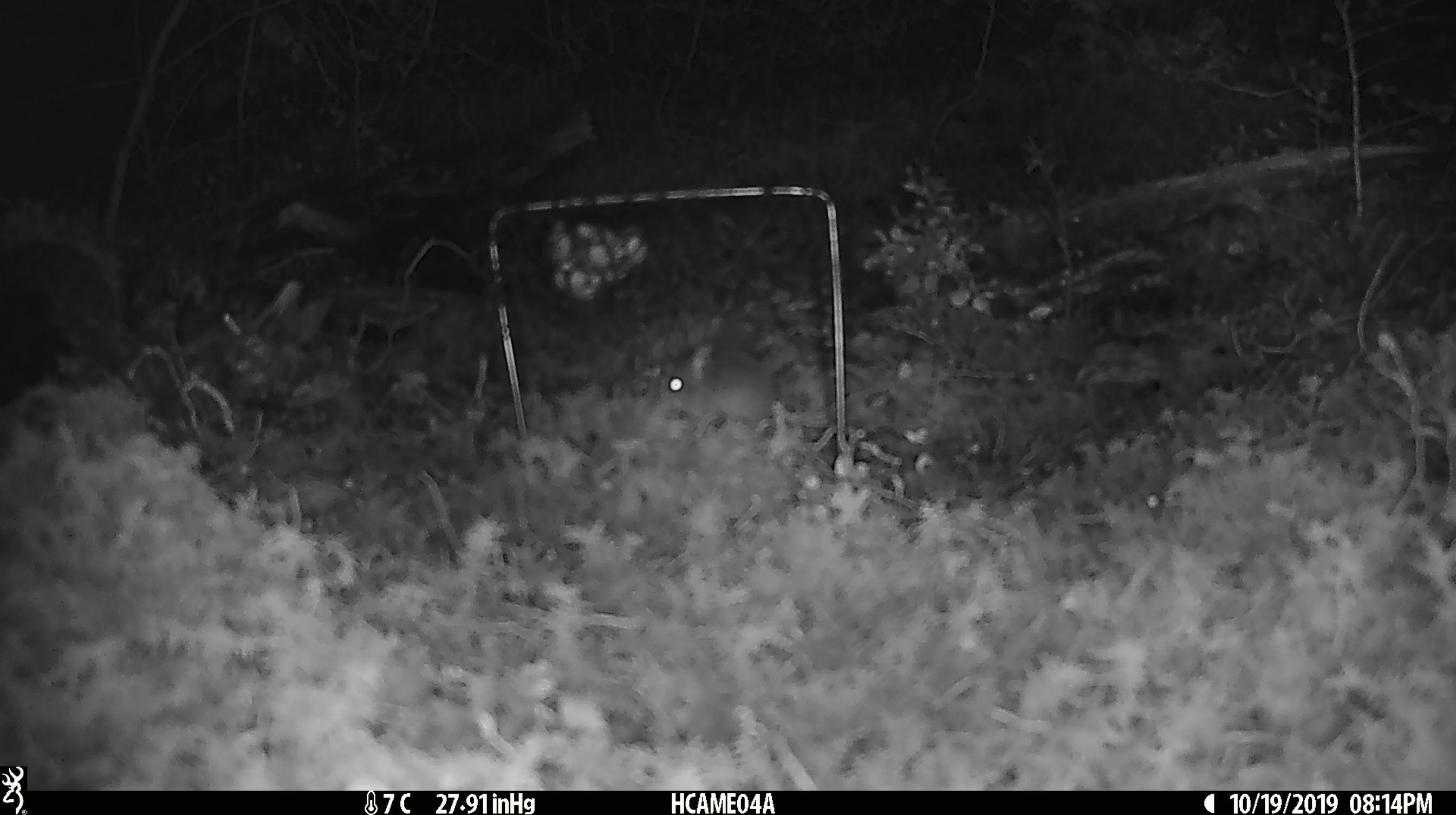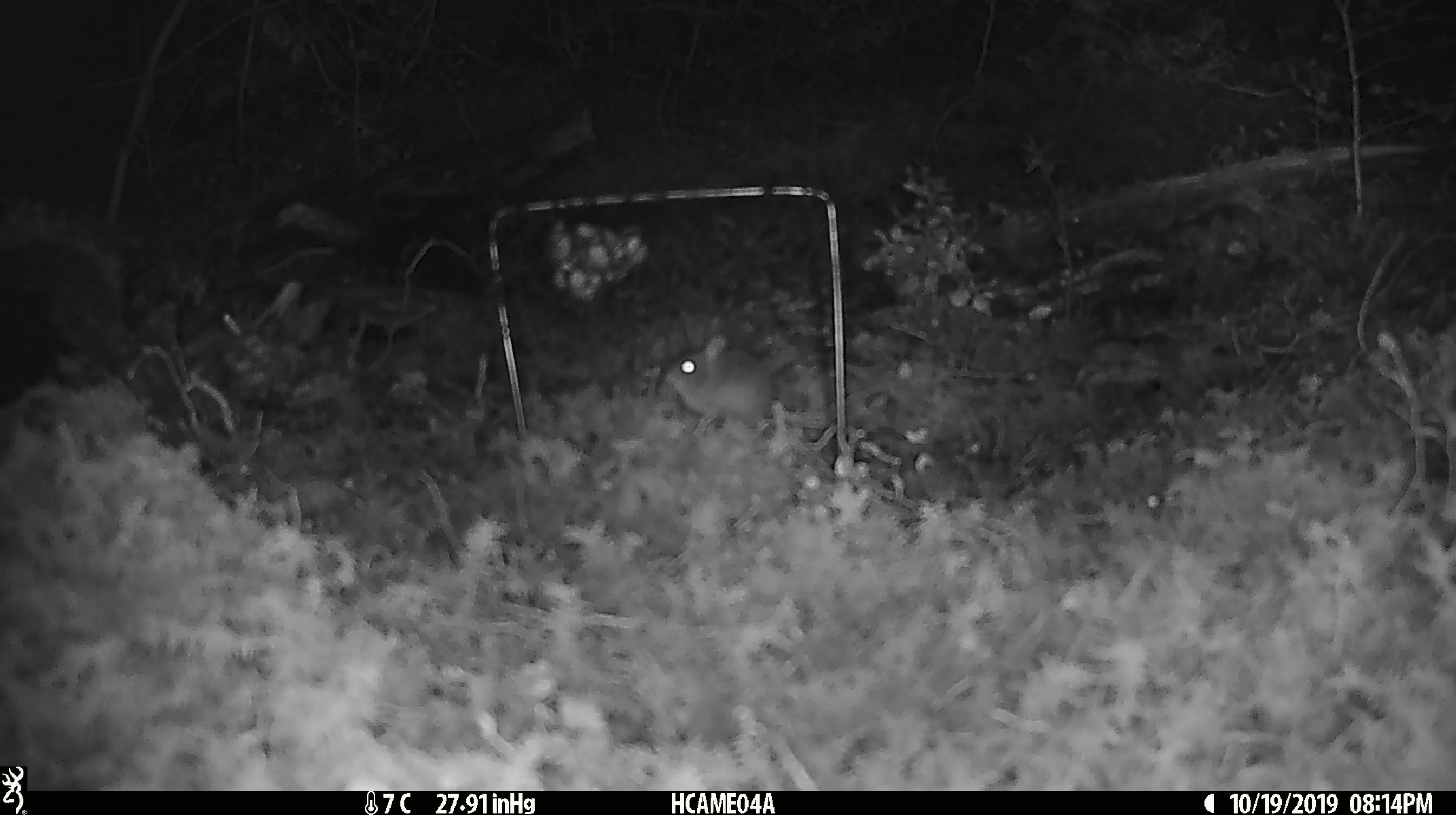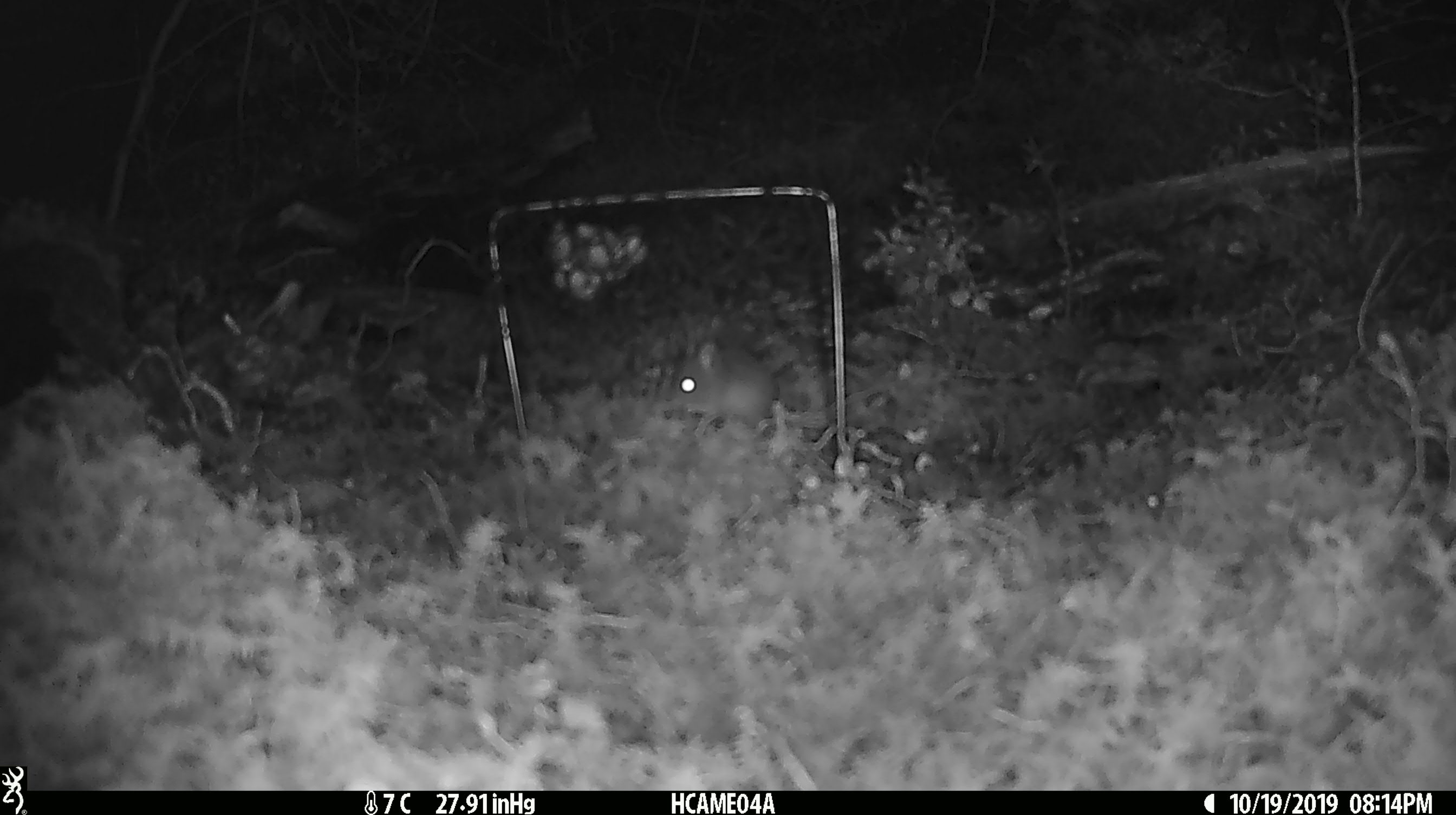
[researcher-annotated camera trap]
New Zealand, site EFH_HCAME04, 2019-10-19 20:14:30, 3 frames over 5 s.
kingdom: Animalia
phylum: Chordata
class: Mammalia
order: Rodentia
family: Muridae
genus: Mus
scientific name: Mus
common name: mouse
Mouse (Mus).